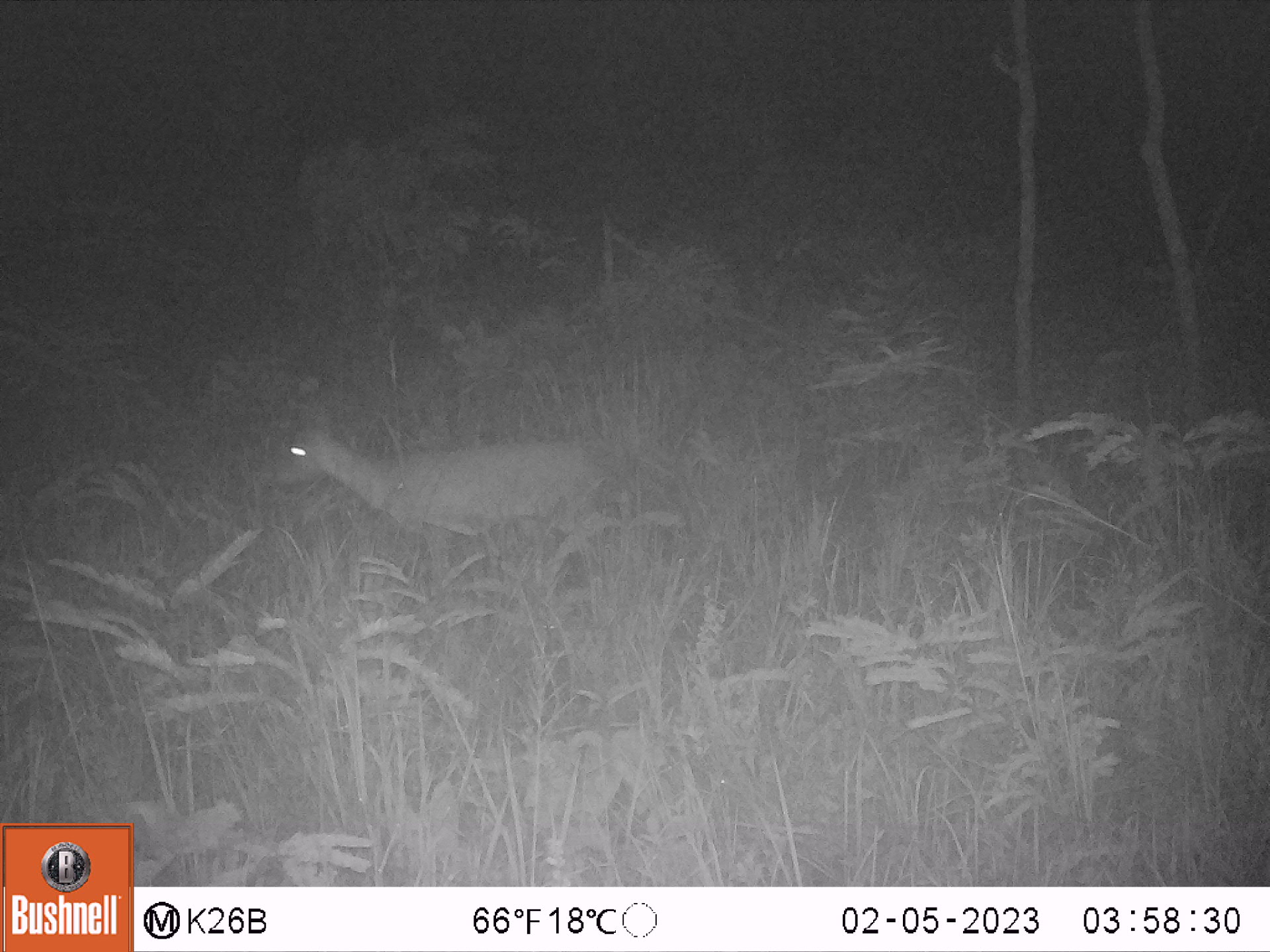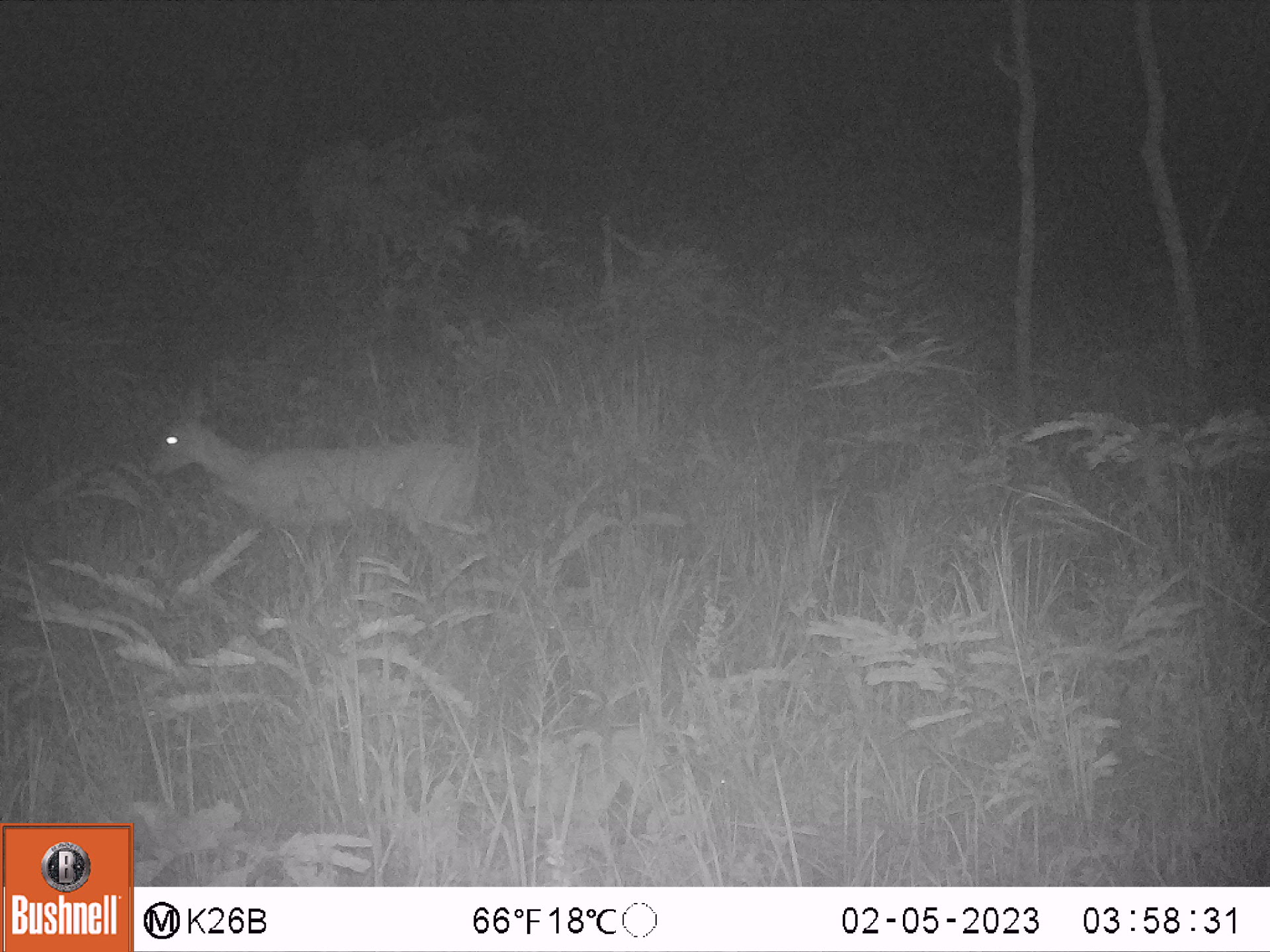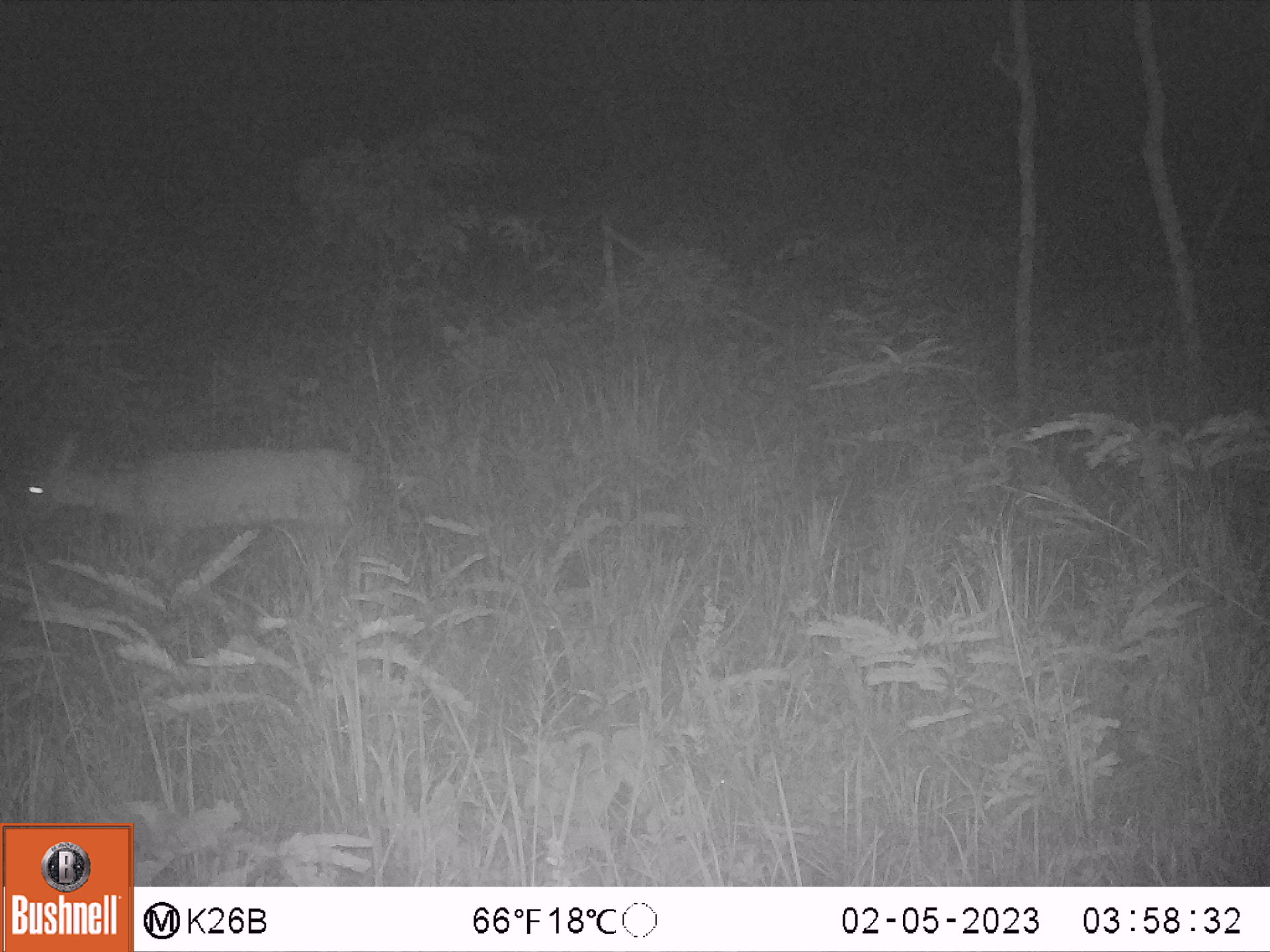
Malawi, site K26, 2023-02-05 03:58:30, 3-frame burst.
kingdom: Animalia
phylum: Chordata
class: Mammalia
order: Artiodactyla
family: Bovidae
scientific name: Antilopinae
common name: small antelope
Small antelope (Antilopinae), count 1.